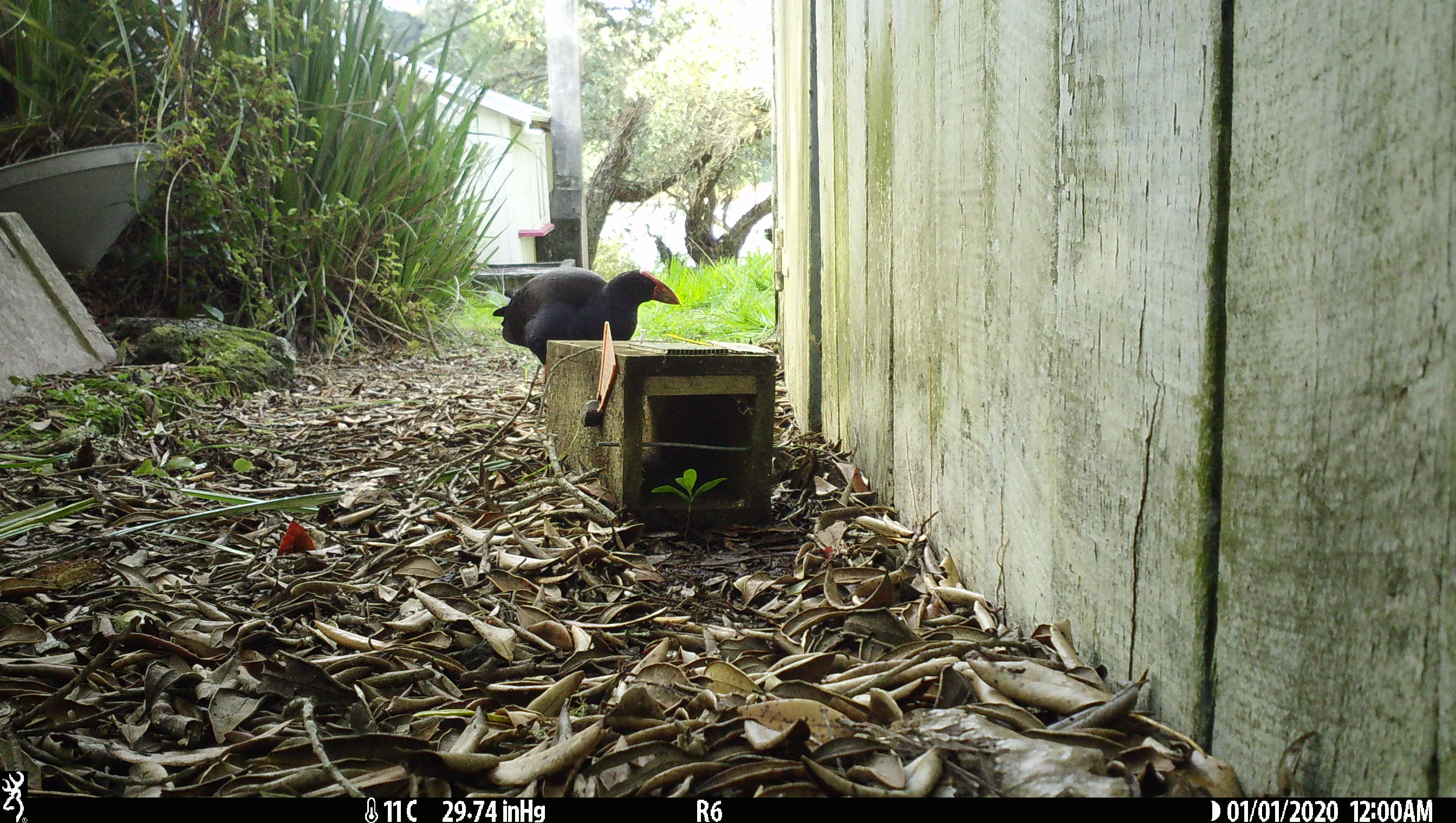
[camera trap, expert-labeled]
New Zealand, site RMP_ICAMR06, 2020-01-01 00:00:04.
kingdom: Animalia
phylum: Chordata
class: Aves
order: Gruiformes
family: Rallidae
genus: Porphyrio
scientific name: Porphyrio melanotus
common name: australasian swamphen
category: pukeko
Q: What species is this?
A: Pukeko (australasian swamphen) (Porphyrio melanotus).